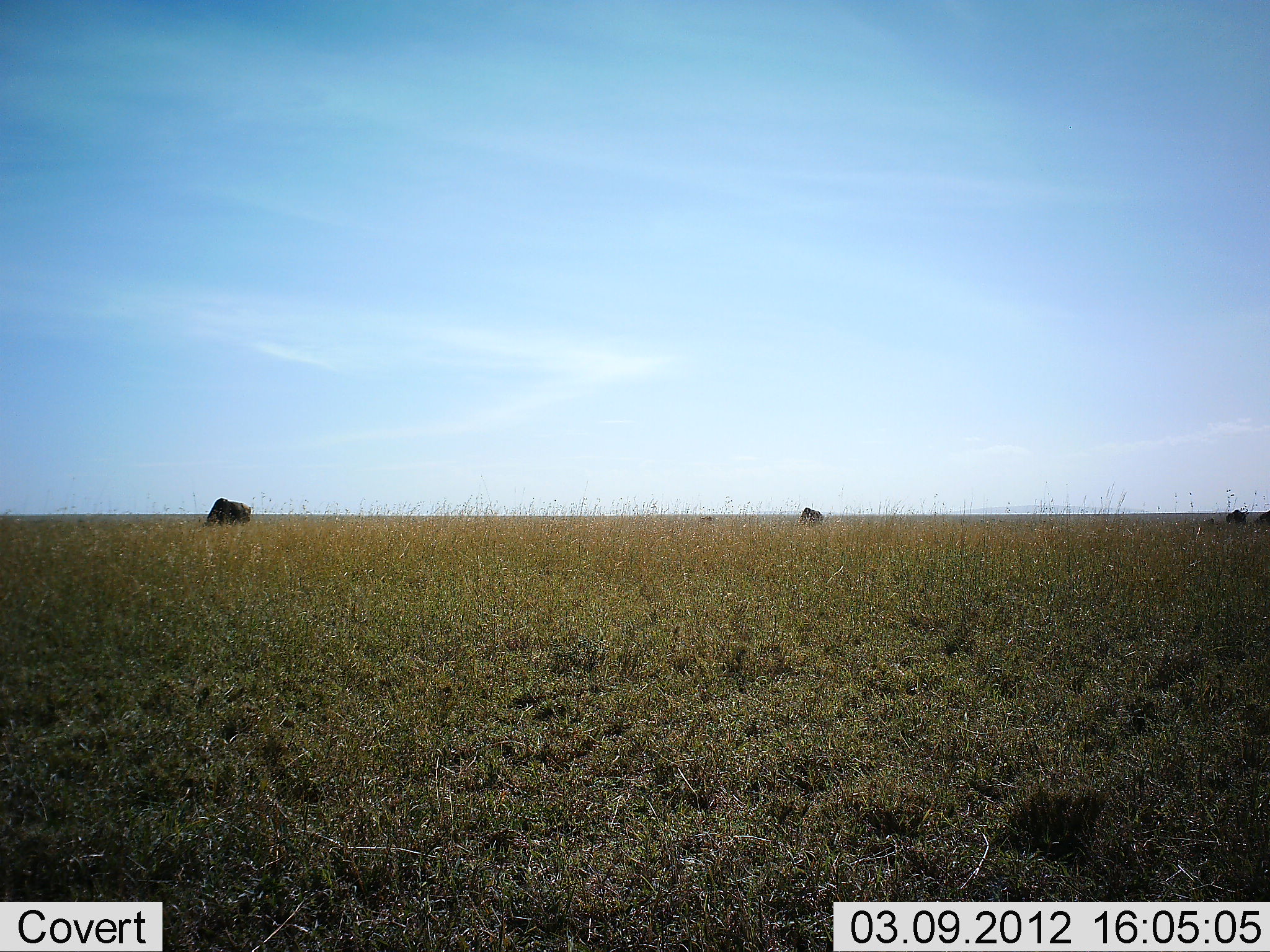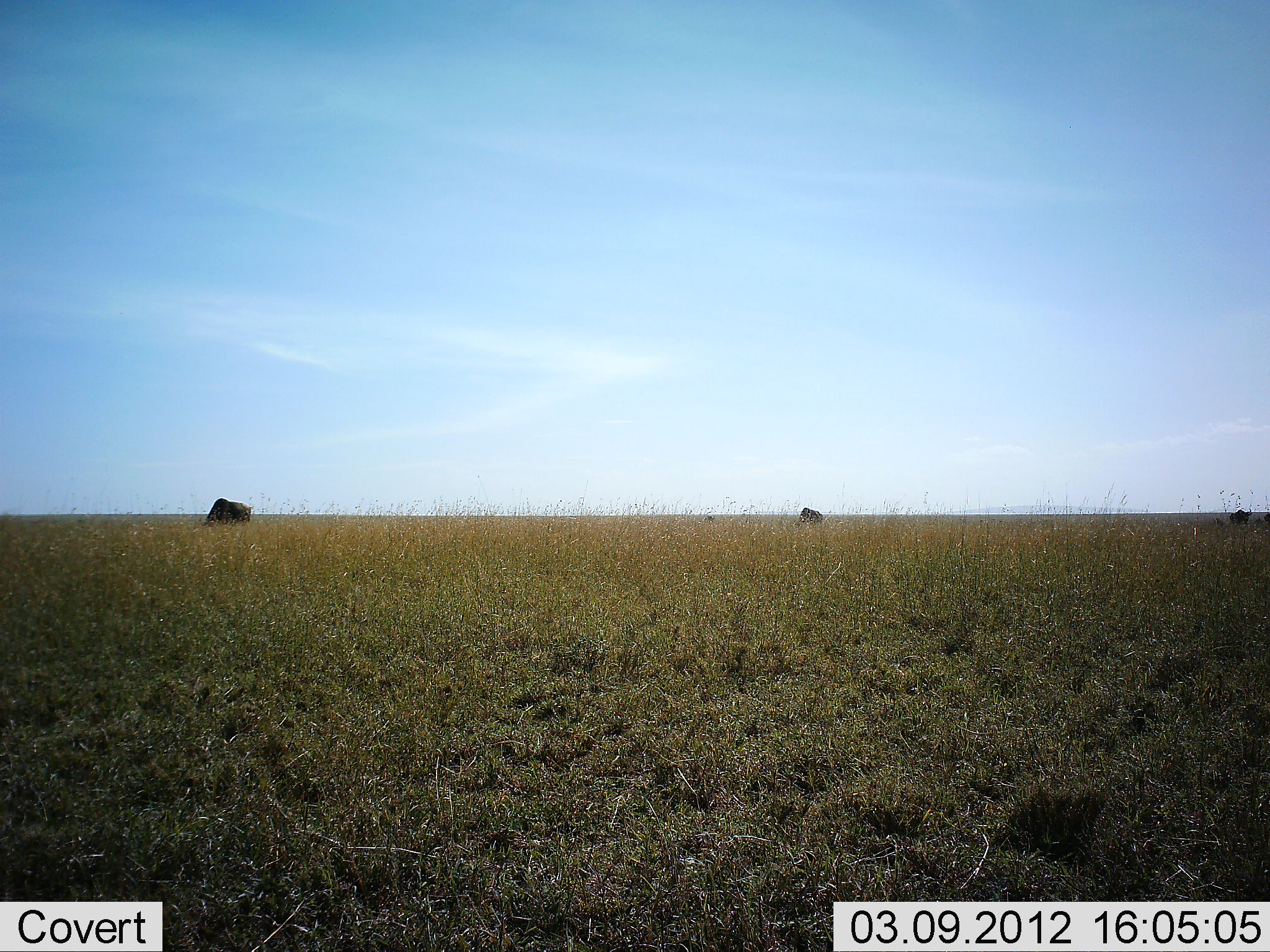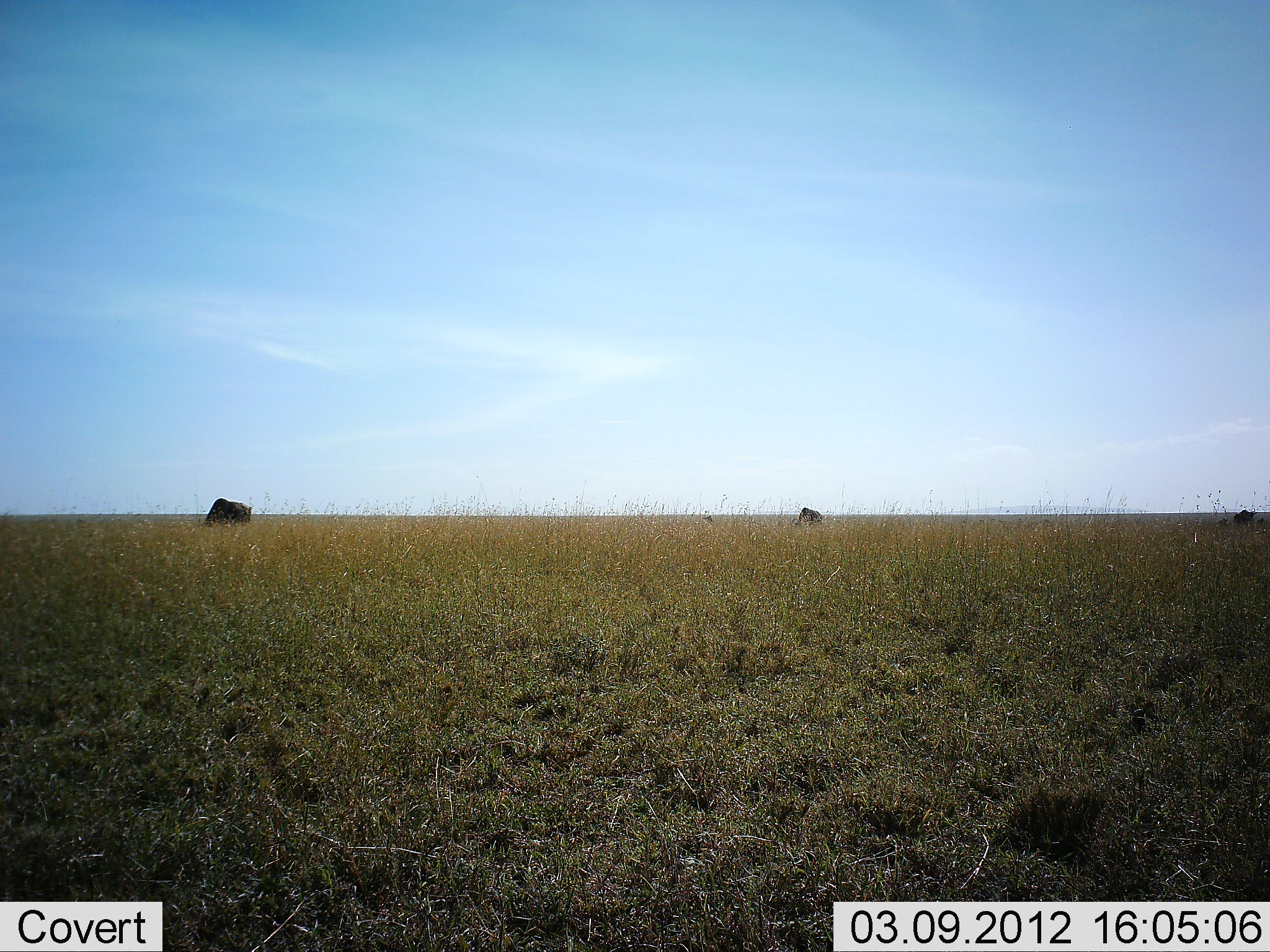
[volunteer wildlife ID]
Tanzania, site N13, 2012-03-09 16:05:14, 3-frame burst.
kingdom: Animalia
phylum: Chordata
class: Mammalia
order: Artiodactyla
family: Bovidae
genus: Connochaetes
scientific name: Connochaetes taurinus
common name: blue wildebeest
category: wildebeest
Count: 4.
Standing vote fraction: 17%.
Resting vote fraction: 0%.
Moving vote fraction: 33%.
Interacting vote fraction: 0%.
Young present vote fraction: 17%.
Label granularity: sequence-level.